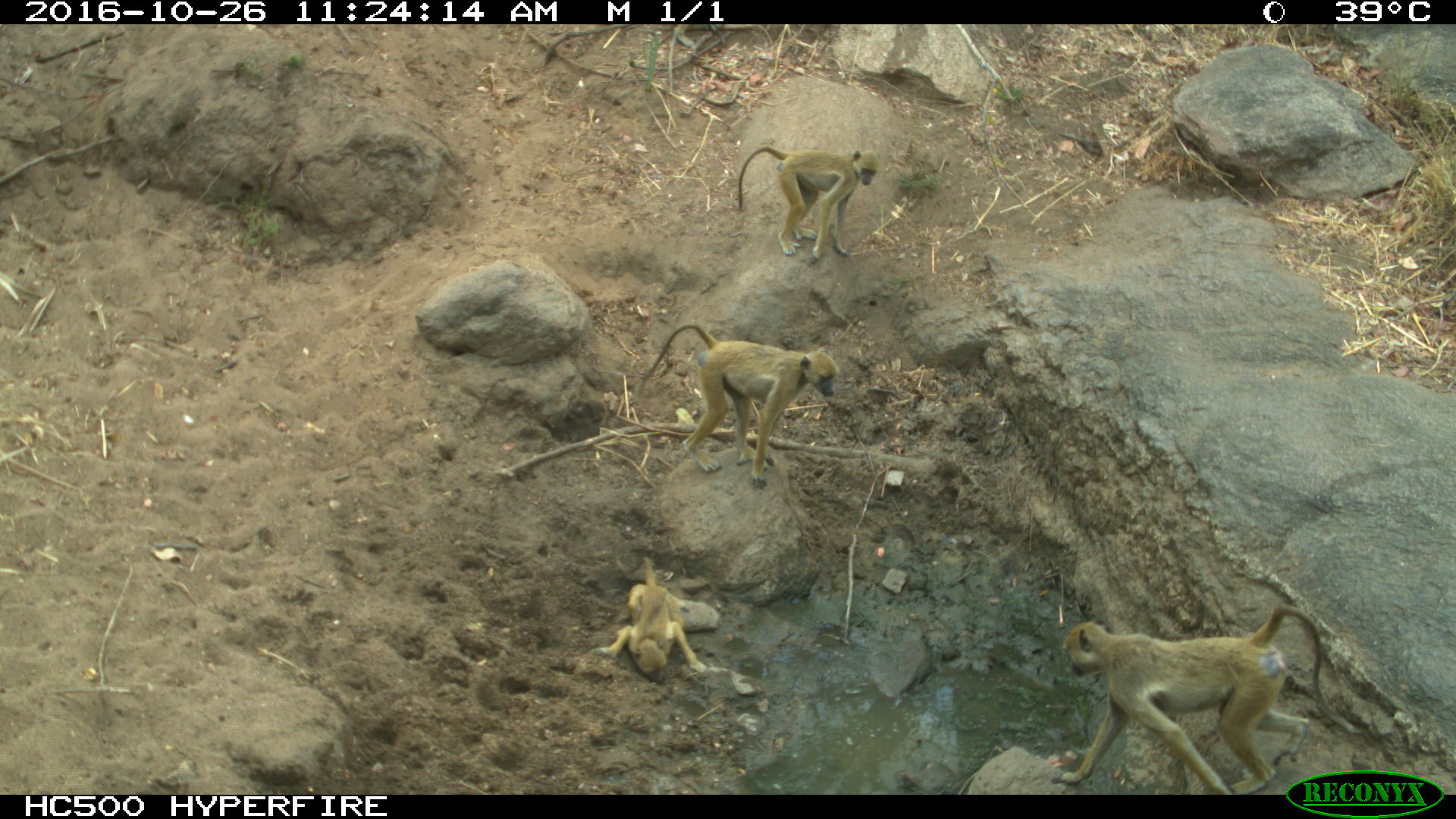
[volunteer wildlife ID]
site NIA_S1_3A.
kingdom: Animalia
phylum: Chordata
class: Mammalia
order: Primates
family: Cercopithecidae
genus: Papio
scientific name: Papio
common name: baboon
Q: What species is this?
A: Baboon (Papio).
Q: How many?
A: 4.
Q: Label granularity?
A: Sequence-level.